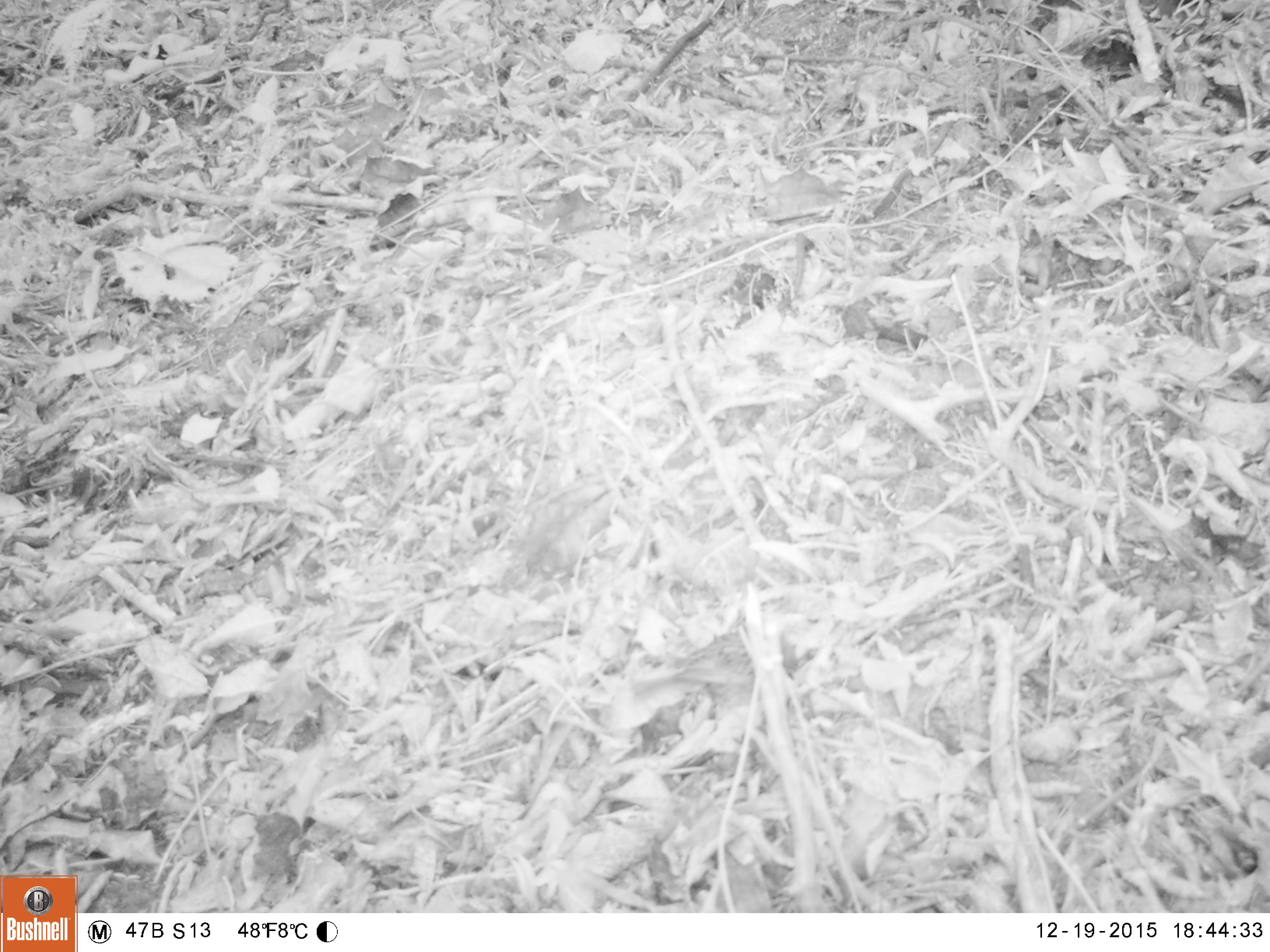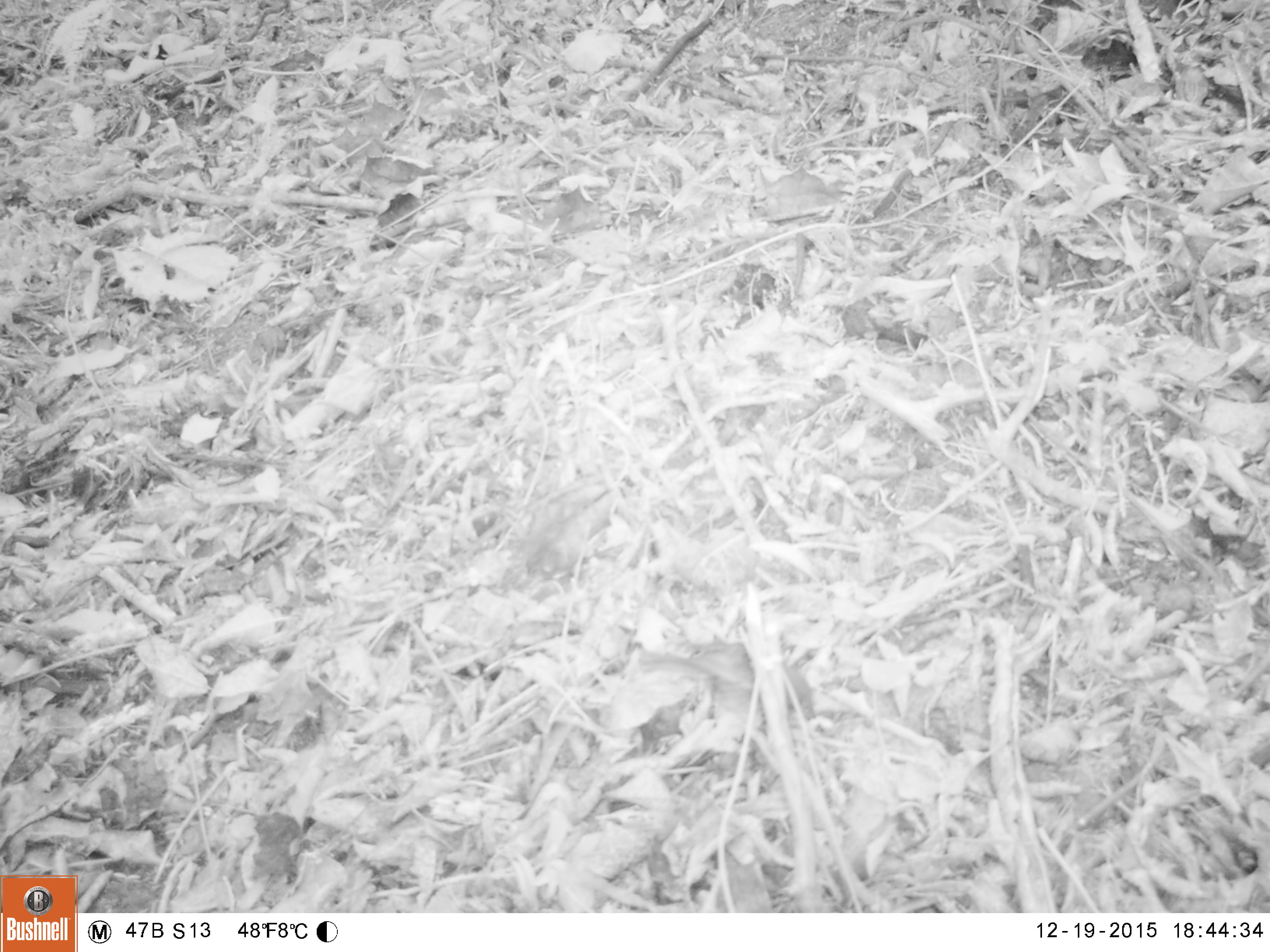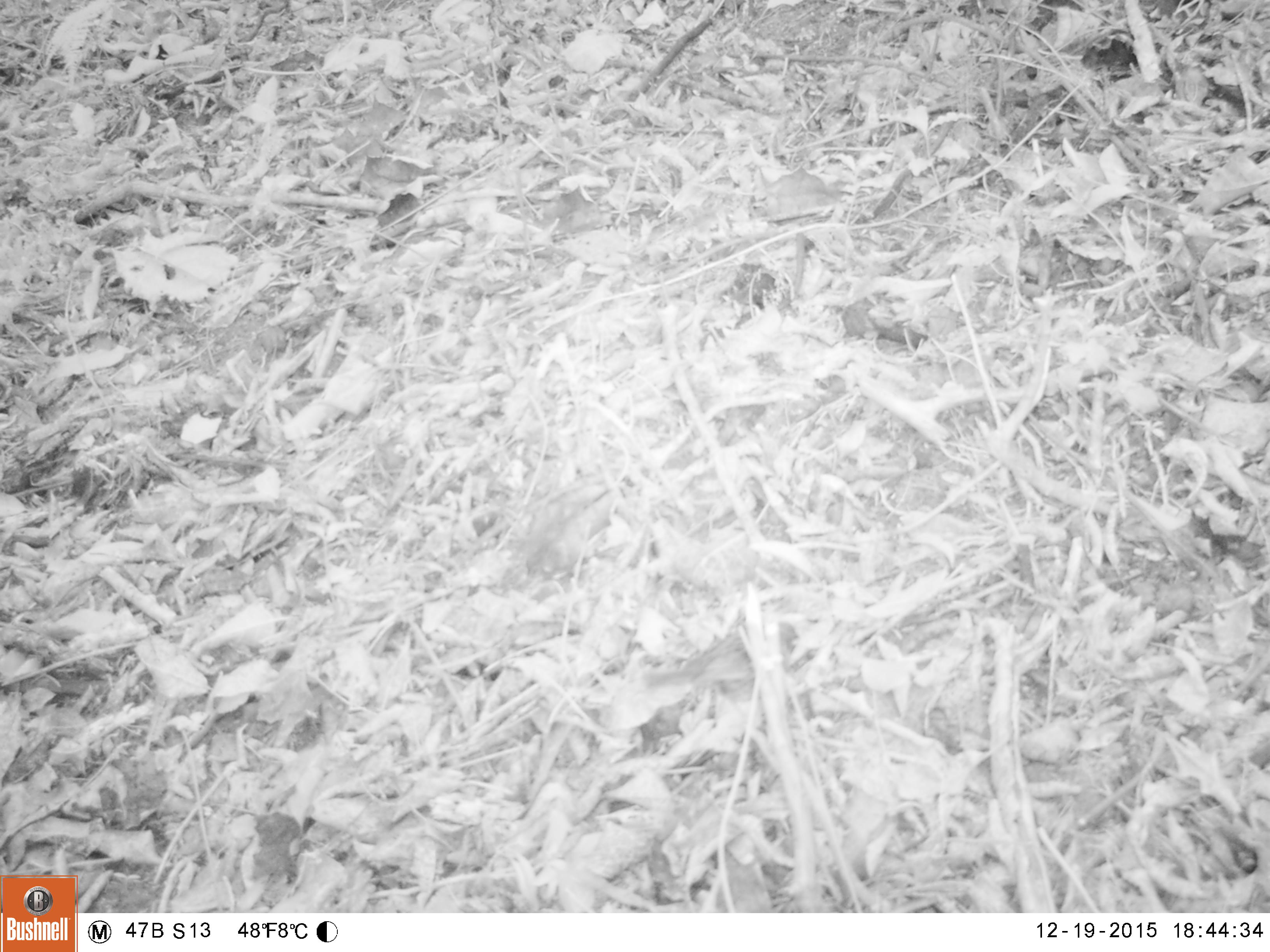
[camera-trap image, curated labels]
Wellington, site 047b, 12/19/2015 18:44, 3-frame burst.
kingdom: Animalia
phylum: Chordata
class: Aves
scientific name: Aves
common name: bird